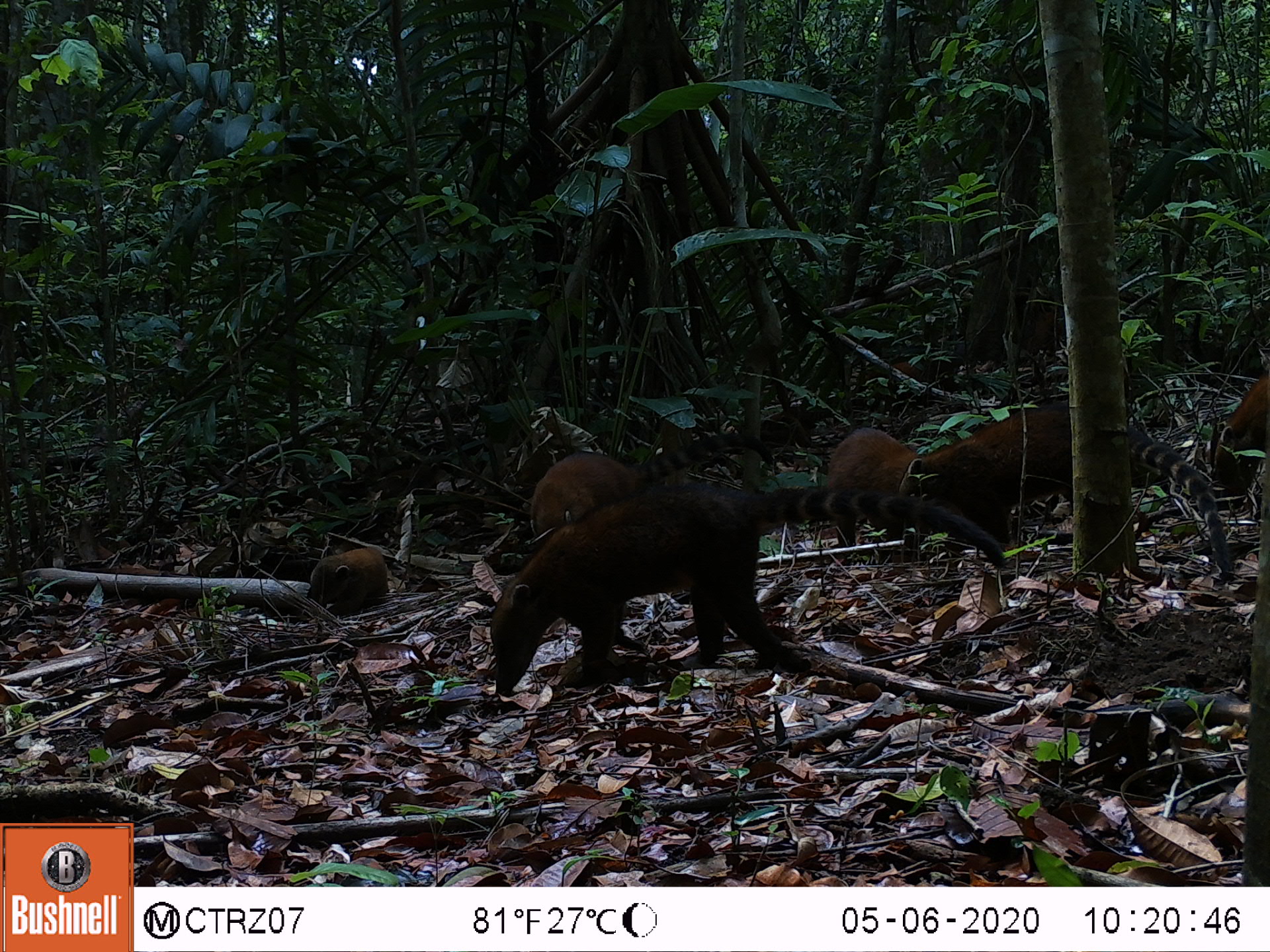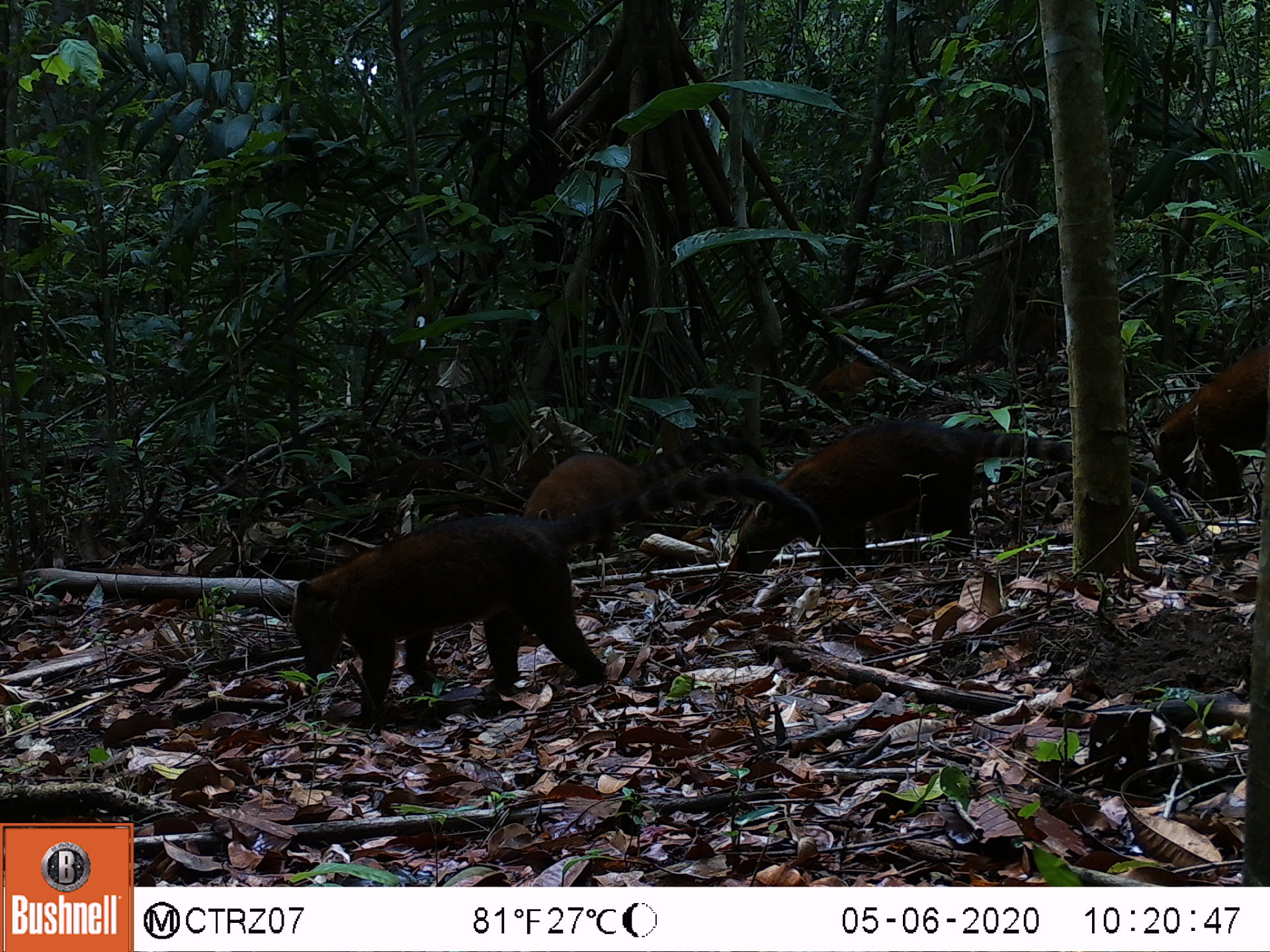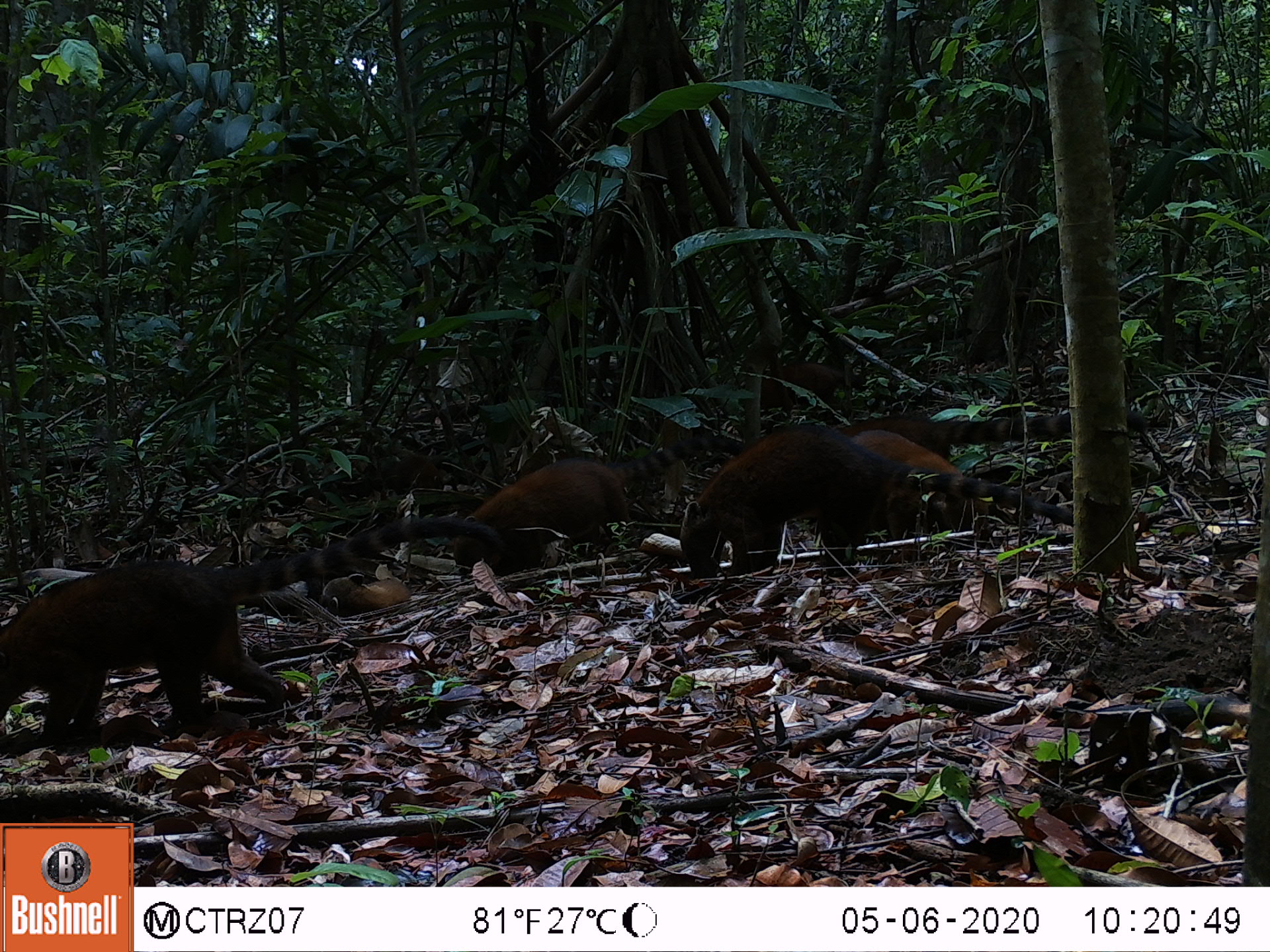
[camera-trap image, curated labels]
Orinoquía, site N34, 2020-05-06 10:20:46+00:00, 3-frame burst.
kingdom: Animalia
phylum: Chordata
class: Mammalia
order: Carnivora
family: Procyonidae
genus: Nasua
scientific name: Nasua nasua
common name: south american coati